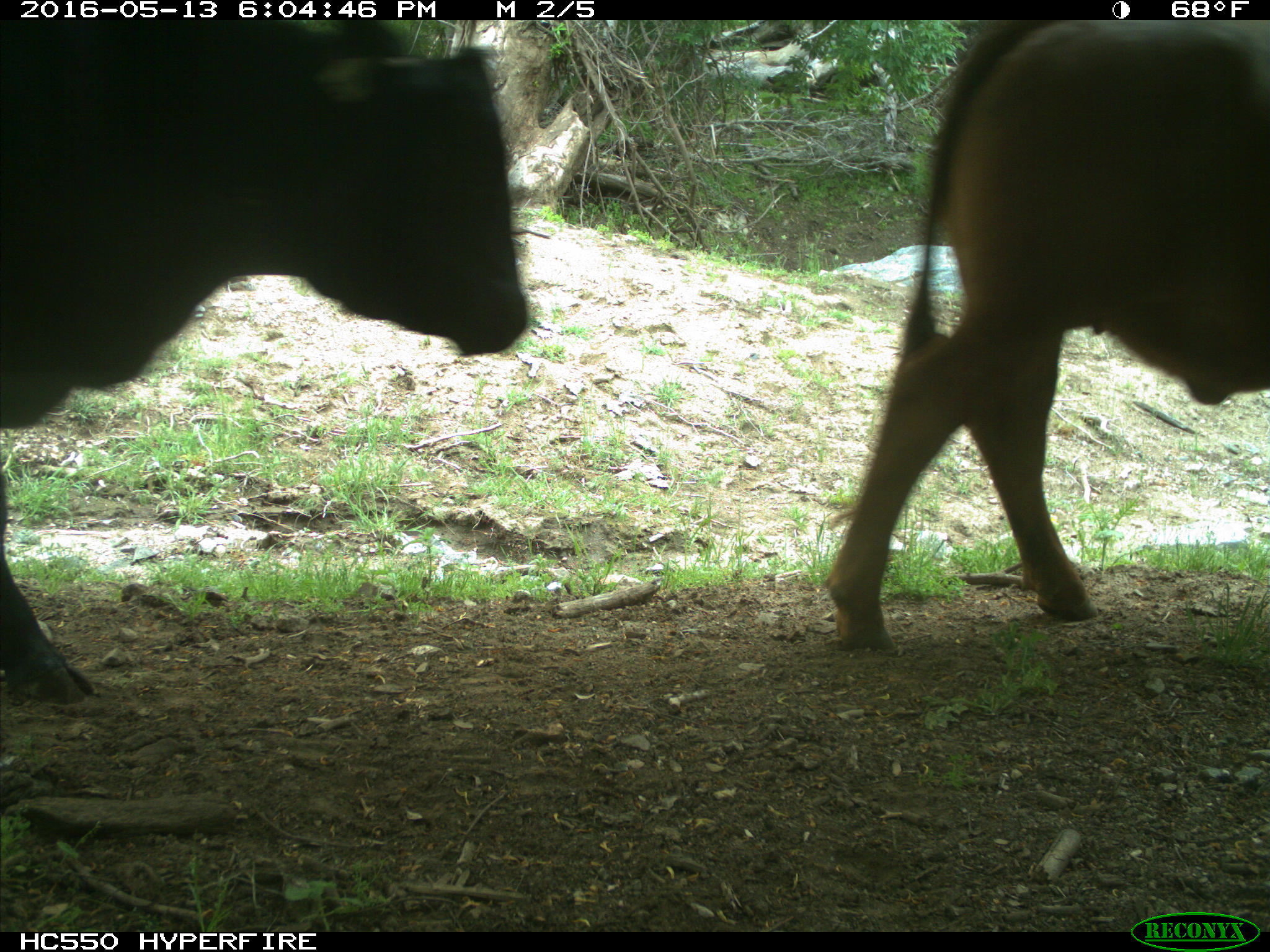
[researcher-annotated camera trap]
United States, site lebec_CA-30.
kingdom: Animalia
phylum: Chordata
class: Mammalia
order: Artiodactyla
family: Bovidae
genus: Bos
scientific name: Bos taurus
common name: domestic cow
Bos taurus (domestic cow).